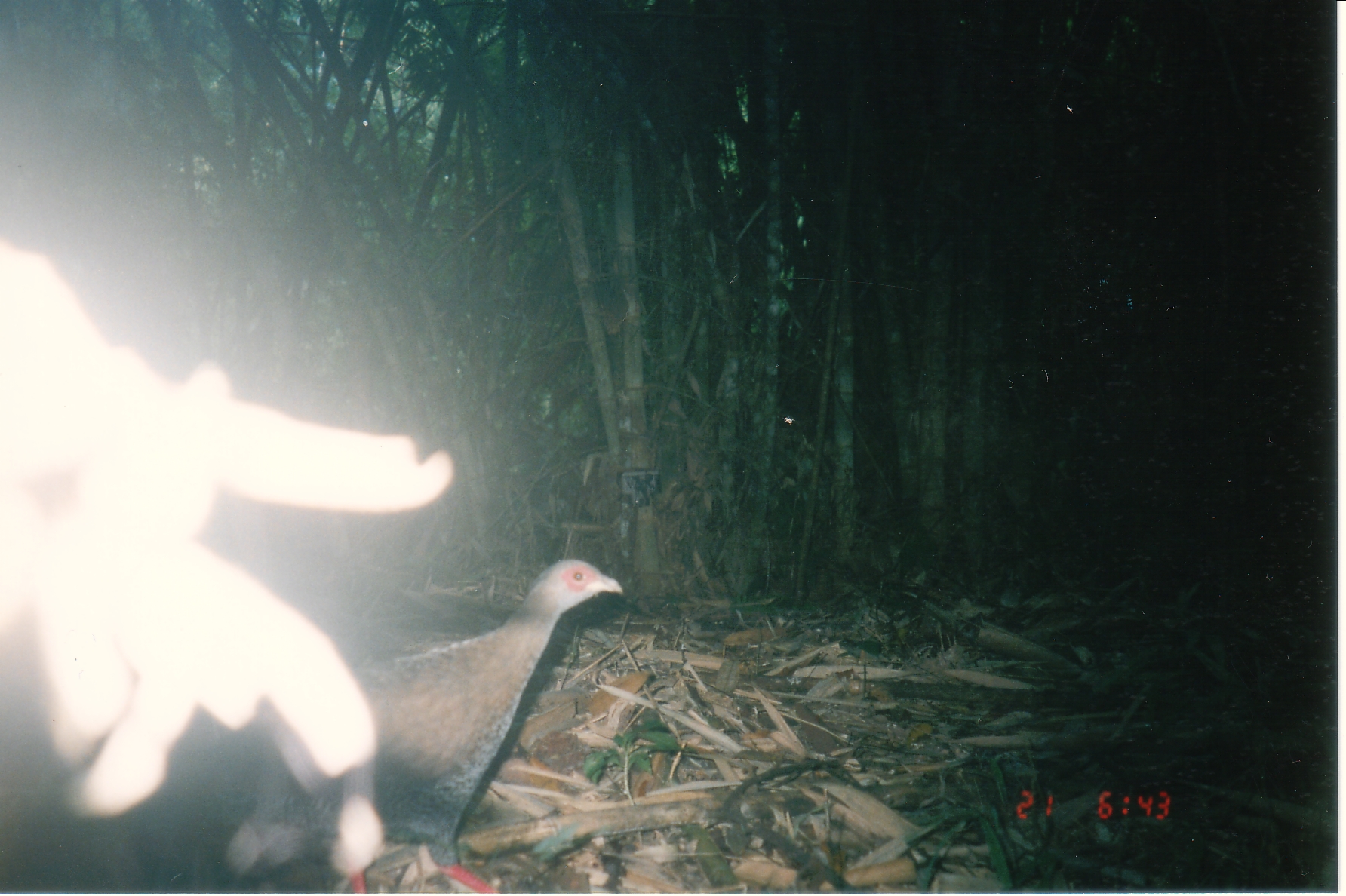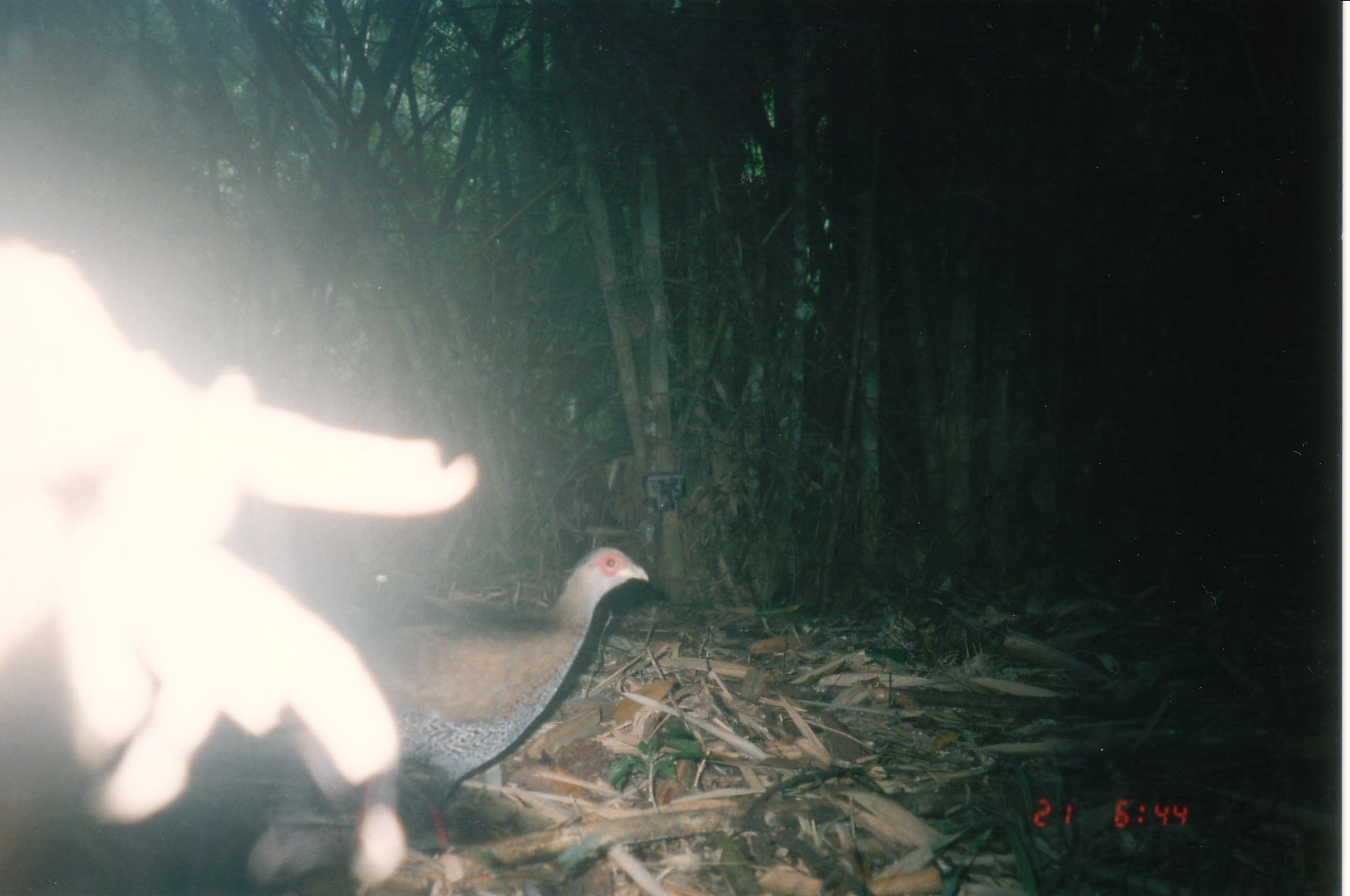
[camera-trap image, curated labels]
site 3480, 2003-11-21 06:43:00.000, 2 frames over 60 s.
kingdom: Animalia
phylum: Chordata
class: Aves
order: Galliformes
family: Phasianidae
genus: Lophura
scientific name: Lophura nycthemera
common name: silver pheasant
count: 1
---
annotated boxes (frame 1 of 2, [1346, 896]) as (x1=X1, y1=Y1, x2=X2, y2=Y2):
lophura nycthemera: (x1=220, y1=554, x2=625, y2=890)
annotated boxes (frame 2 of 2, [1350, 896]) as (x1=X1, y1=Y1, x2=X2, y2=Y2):
lophura nycthemera: (x1=348, y1=543, x2=651, y2=849)